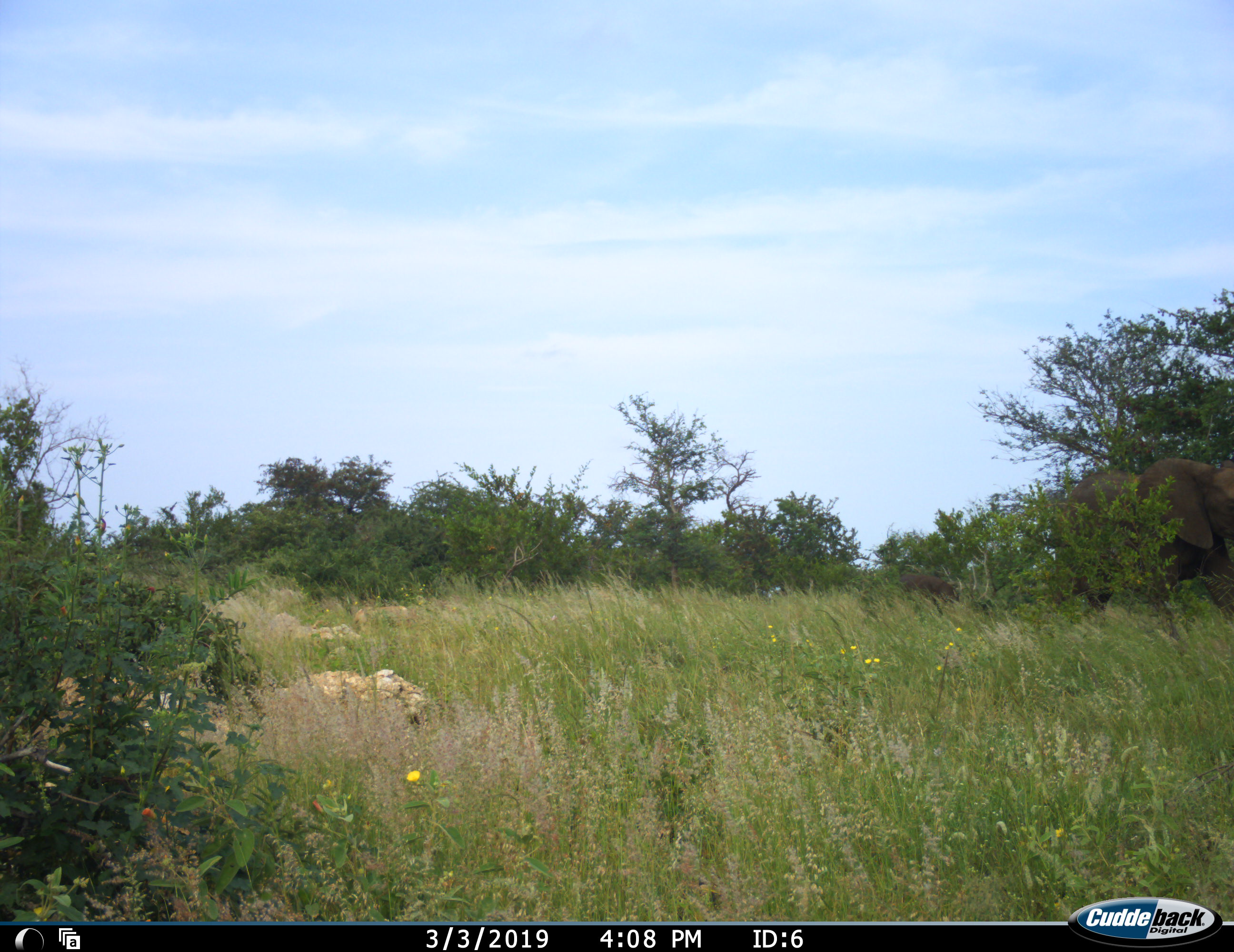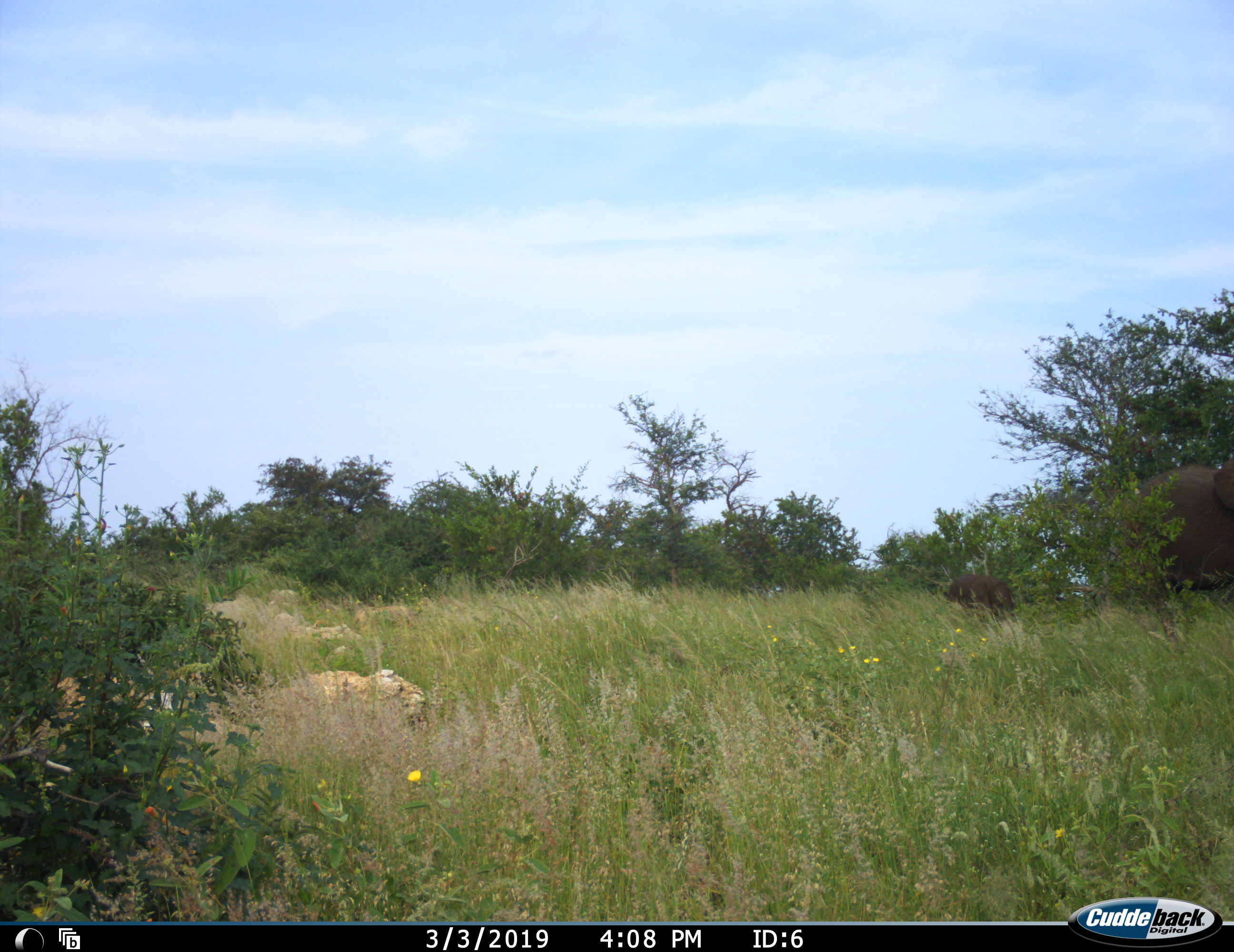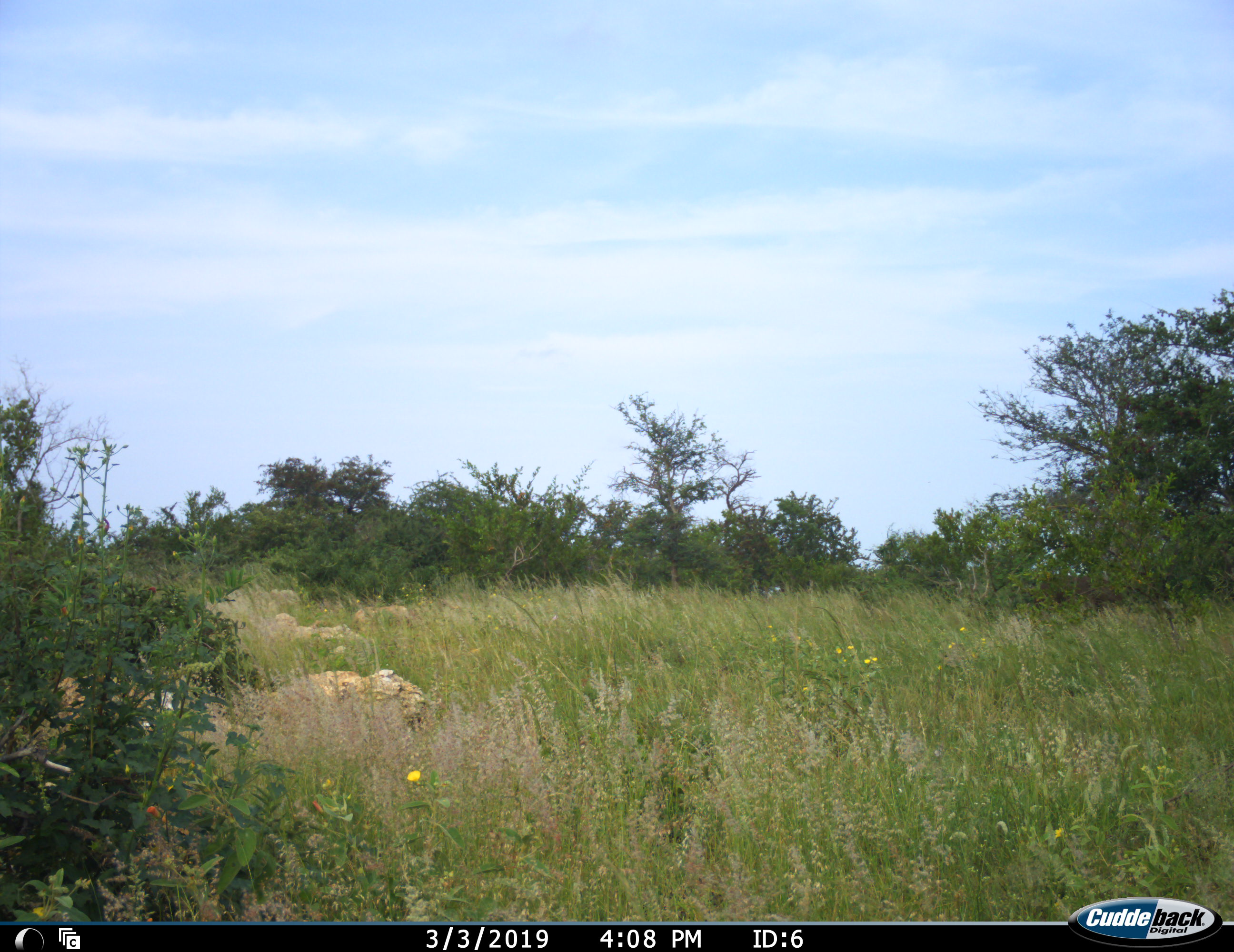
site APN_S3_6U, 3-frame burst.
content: unidentified animal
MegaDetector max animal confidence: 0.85